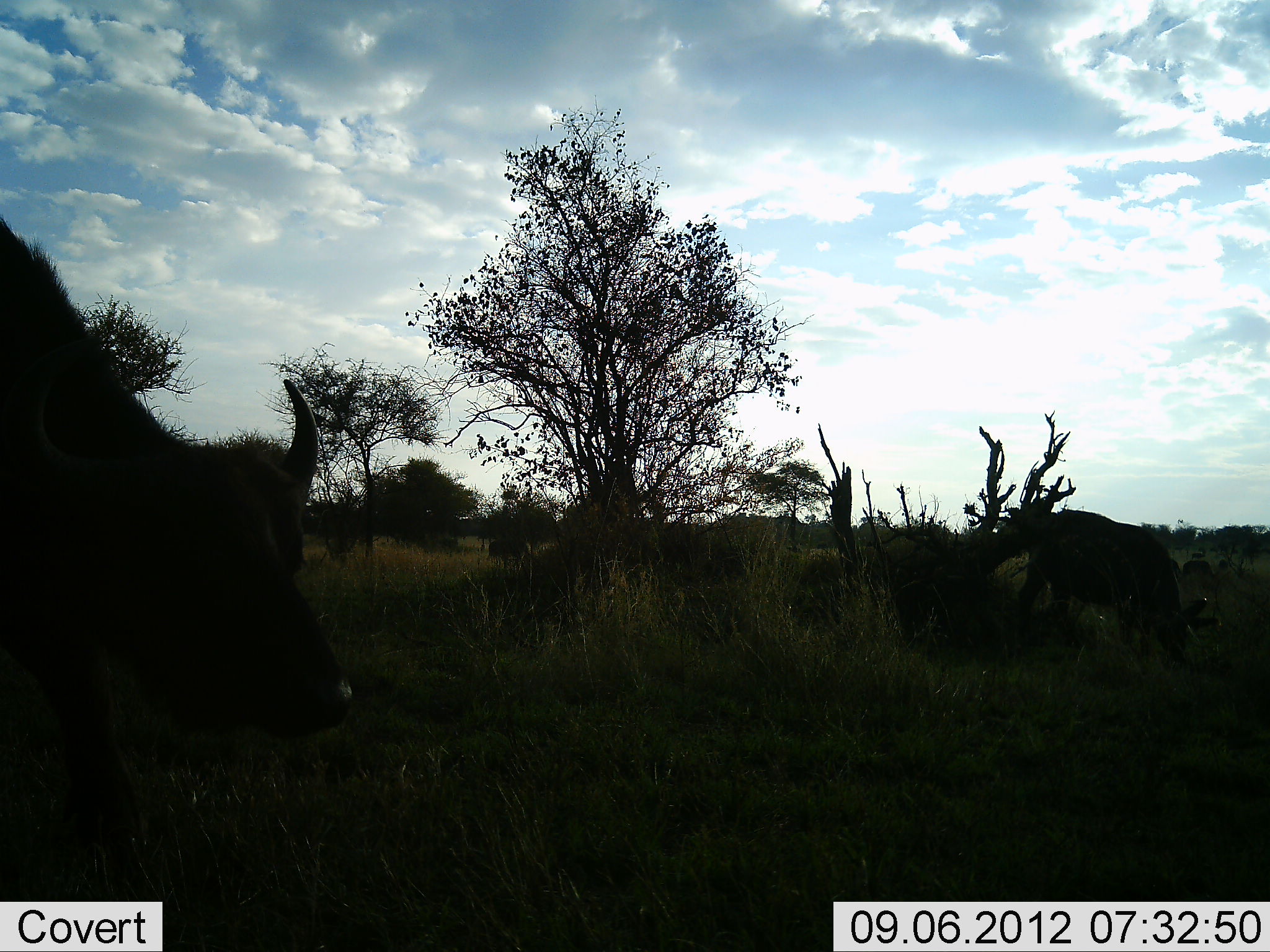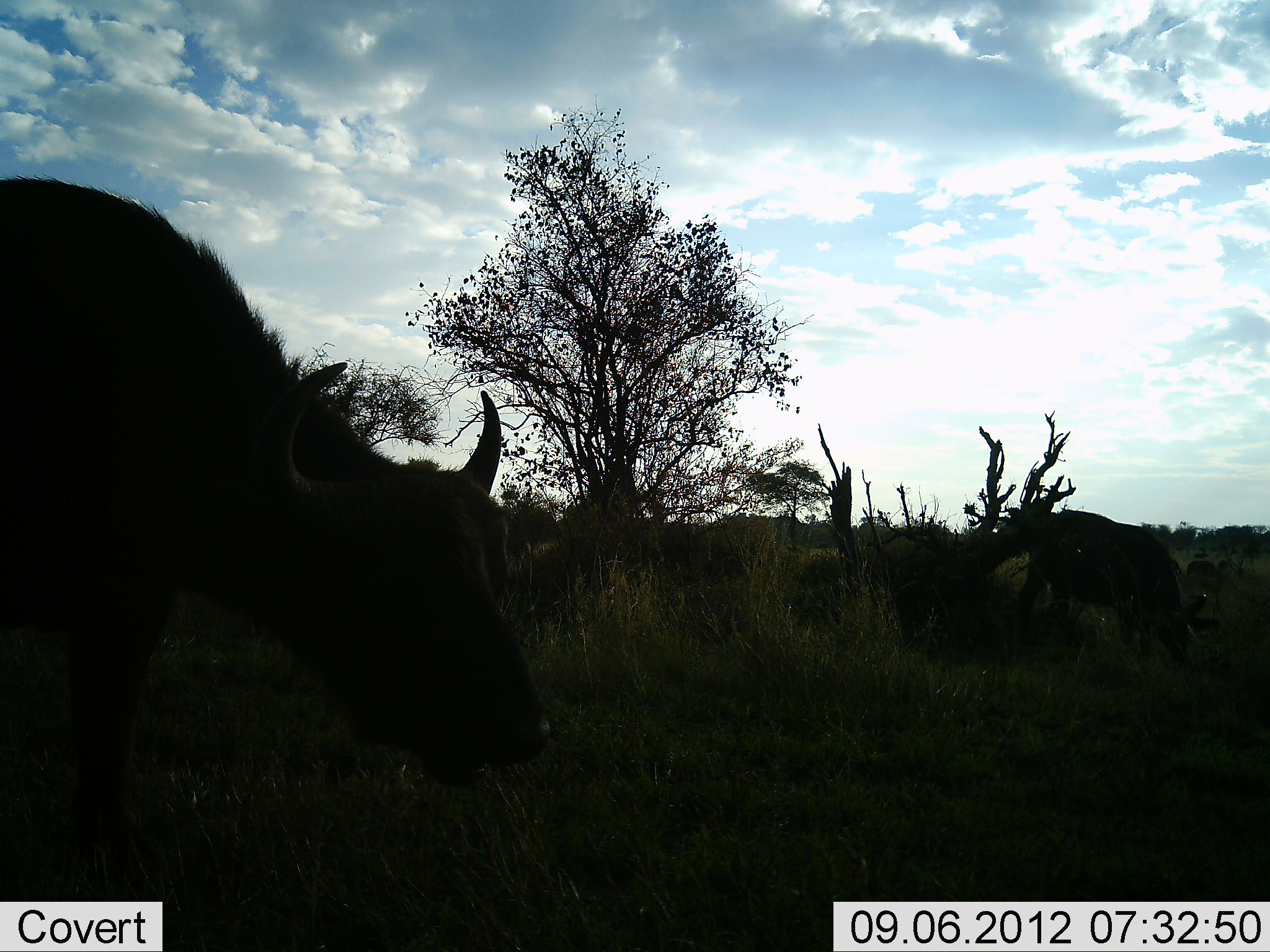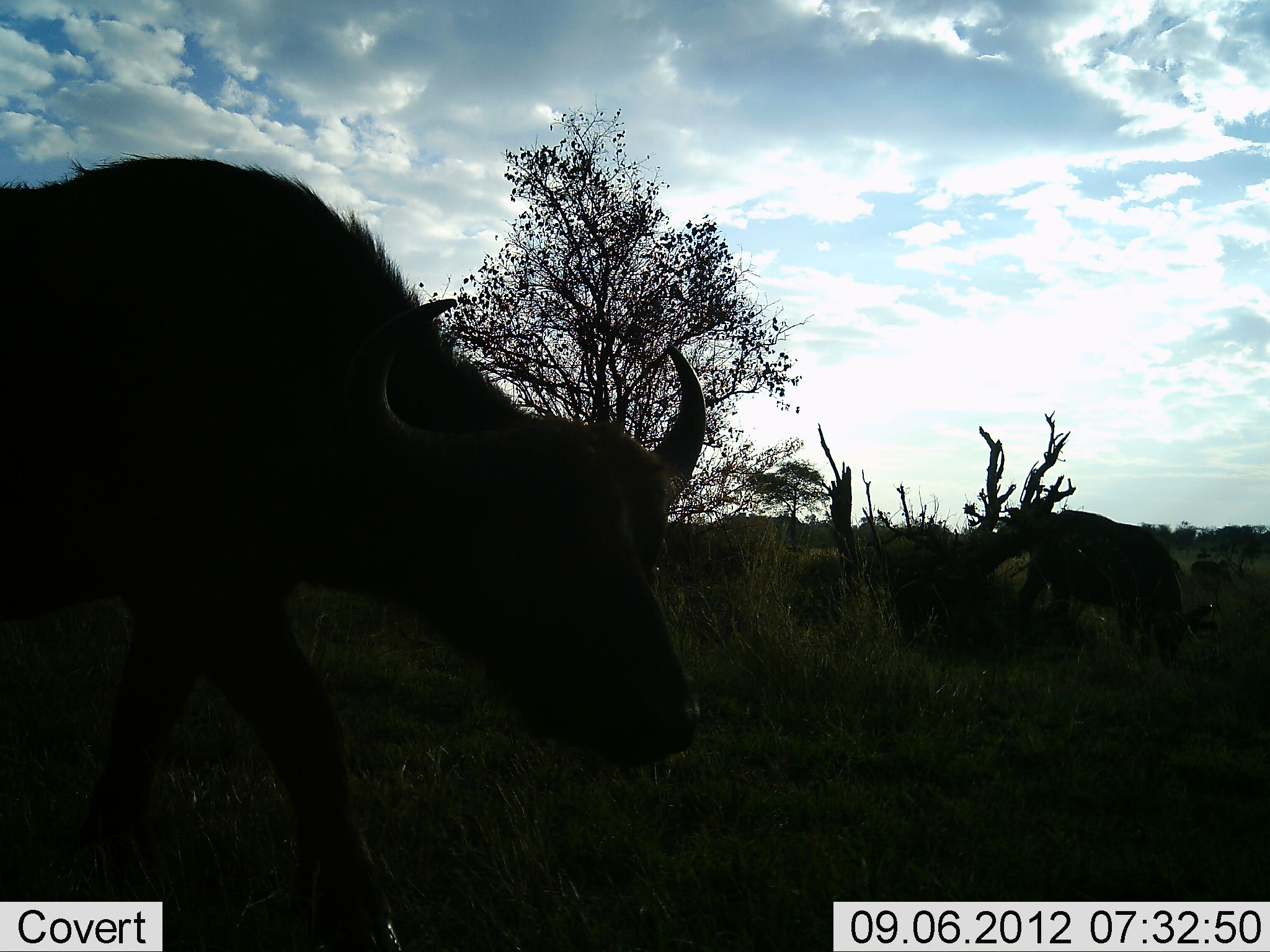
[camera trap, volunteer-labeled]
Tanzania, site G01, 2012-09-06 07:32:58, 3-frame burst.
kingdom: Animalia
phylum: Chordata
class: Mammalia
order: Artiodactyla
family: Bovidae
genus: Syncerus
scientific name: Syncerus caffer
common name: cape buffalo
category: buffalo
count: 3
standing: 60%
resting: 0%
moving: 60%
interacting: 0%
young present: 0%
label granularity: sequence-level